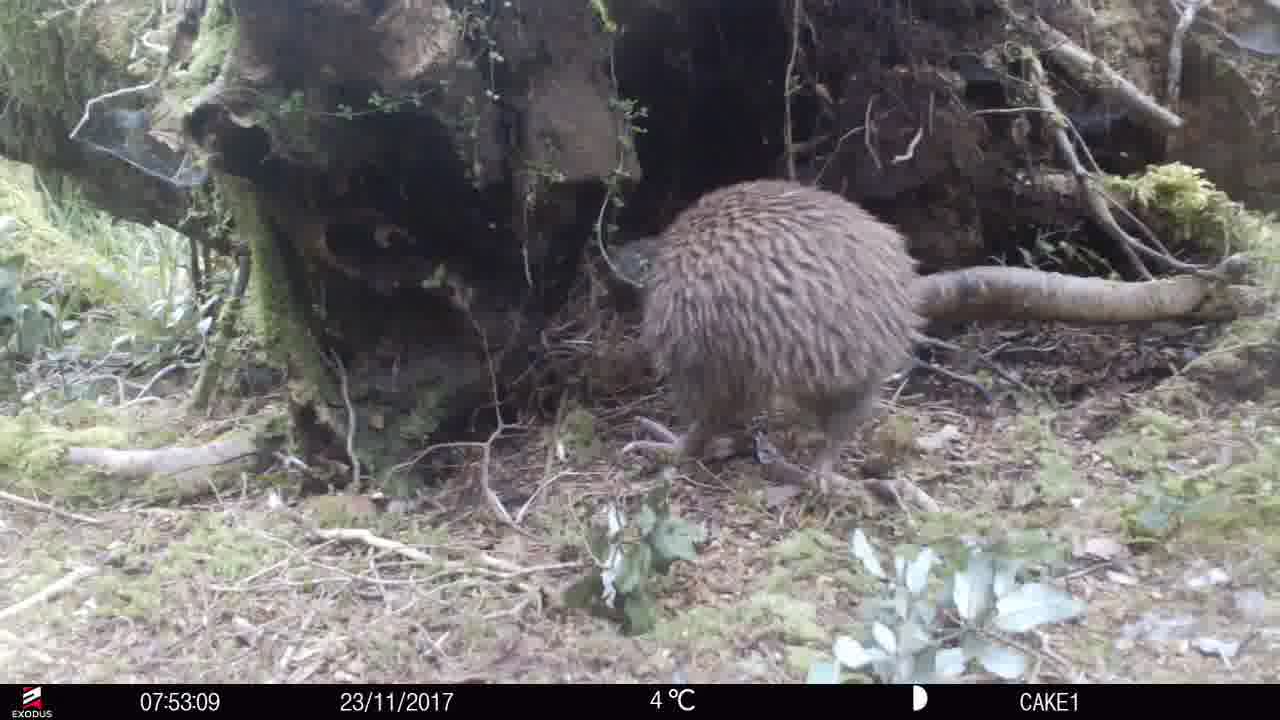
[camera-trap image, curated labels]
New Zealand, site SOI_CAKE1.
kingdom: Animalia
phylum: Chordata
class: Aves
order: Apterygiformes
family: Apterygidae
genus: Apteryx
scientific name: Apteryx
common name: kiwi